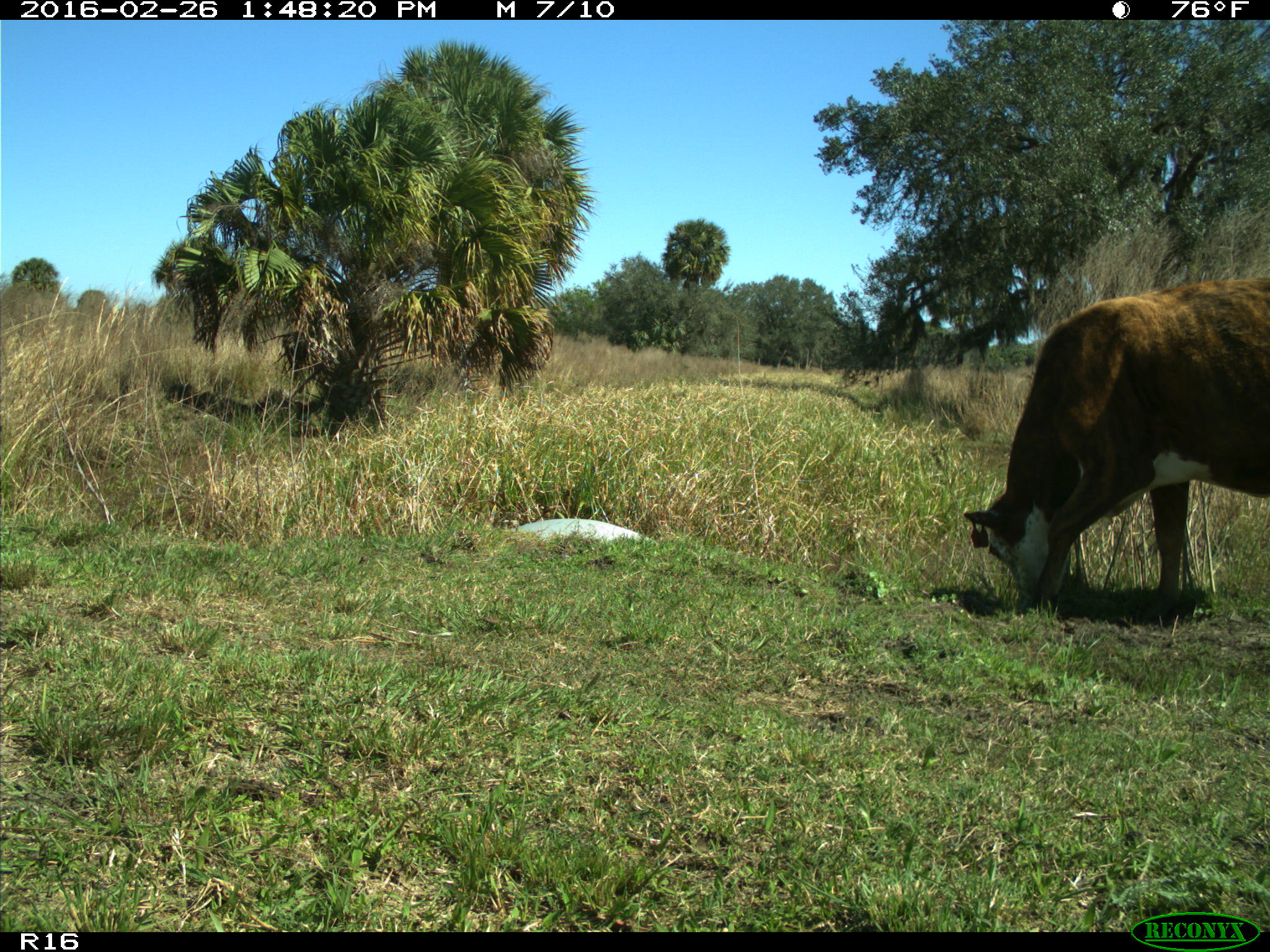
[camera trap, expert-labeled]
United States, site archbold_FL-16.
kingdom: Animalia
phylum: Chordata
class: Mammalia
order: Artiodactyla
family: Bovidae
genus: Bos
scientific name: Bos taurus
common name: domestic cow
Bos taurus (domestic cow).